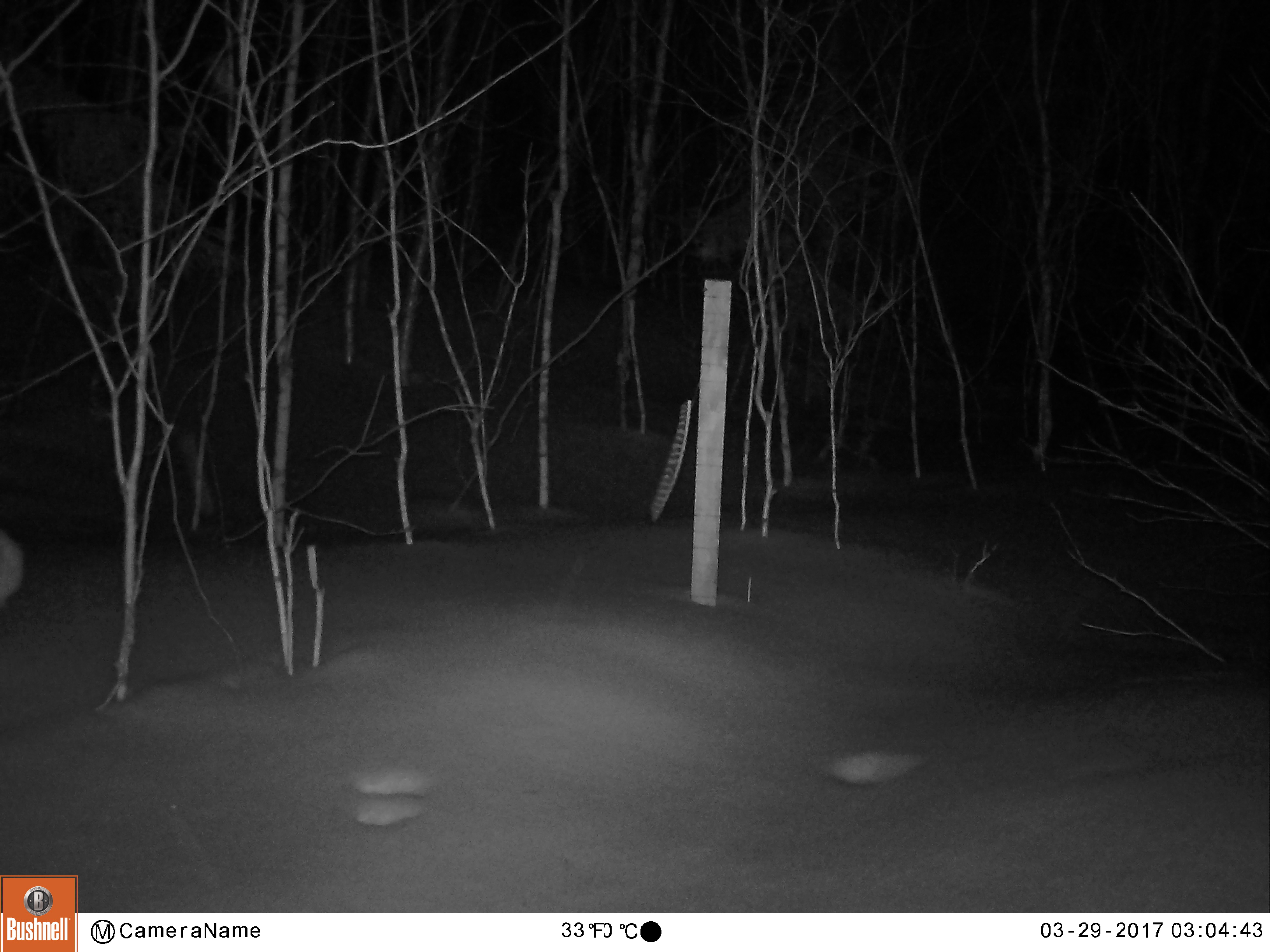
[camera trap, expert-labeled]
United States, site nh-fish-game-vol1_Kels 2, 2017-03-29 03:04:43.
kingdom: Animalia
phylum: Chordata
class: Mammalia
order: Lagomorpha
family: Leporidae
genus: Lepus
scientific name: Lepus americanus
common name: snowshoe hare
Snowshoe hare (Lepus americanus).